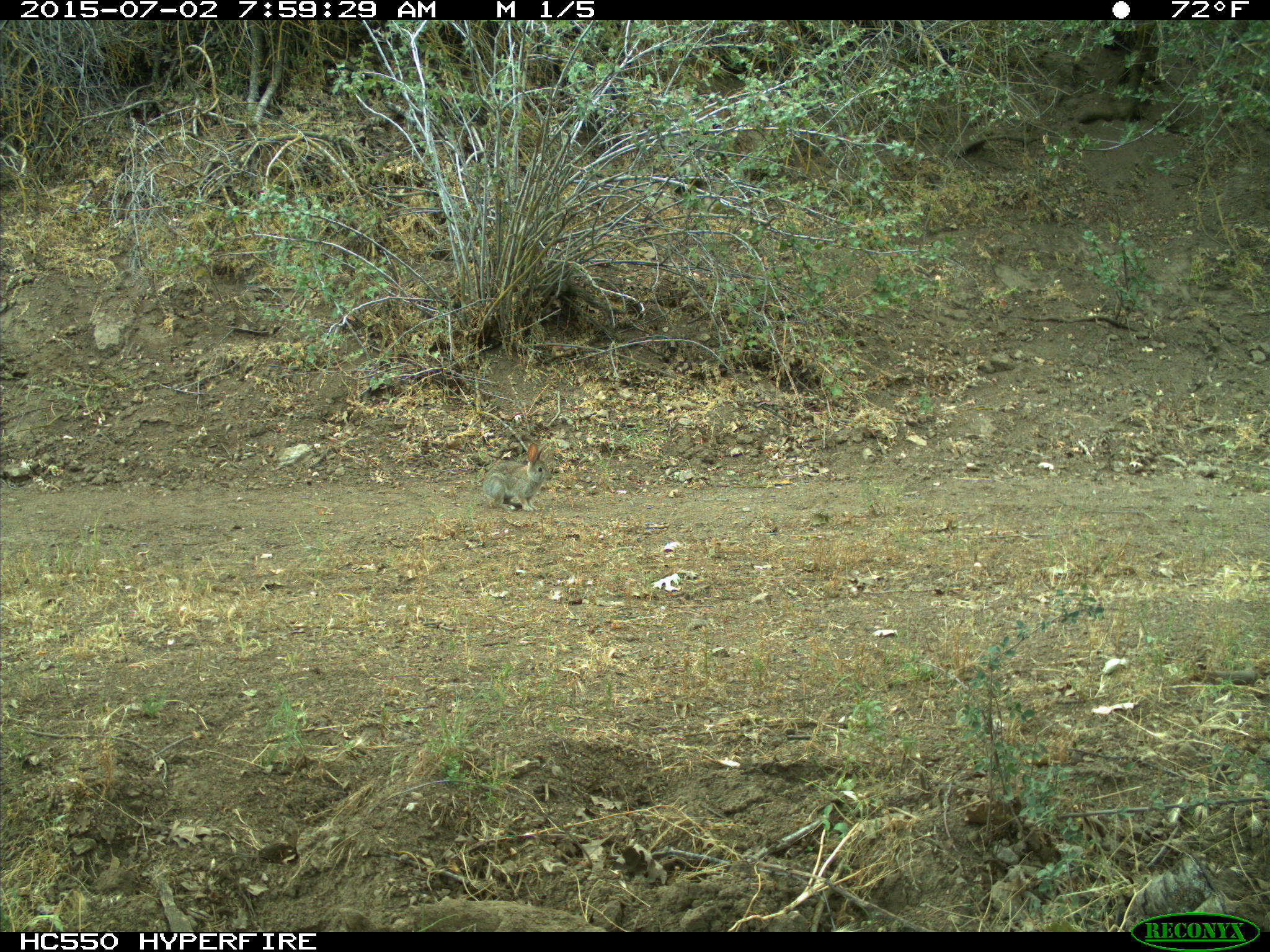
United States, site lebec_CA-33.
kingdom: Animalia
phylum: Chordata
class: Mammalia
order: Lagomorpha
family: Leporidae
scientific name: Leporidae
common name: rabbits and hares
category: unidentified rabbit